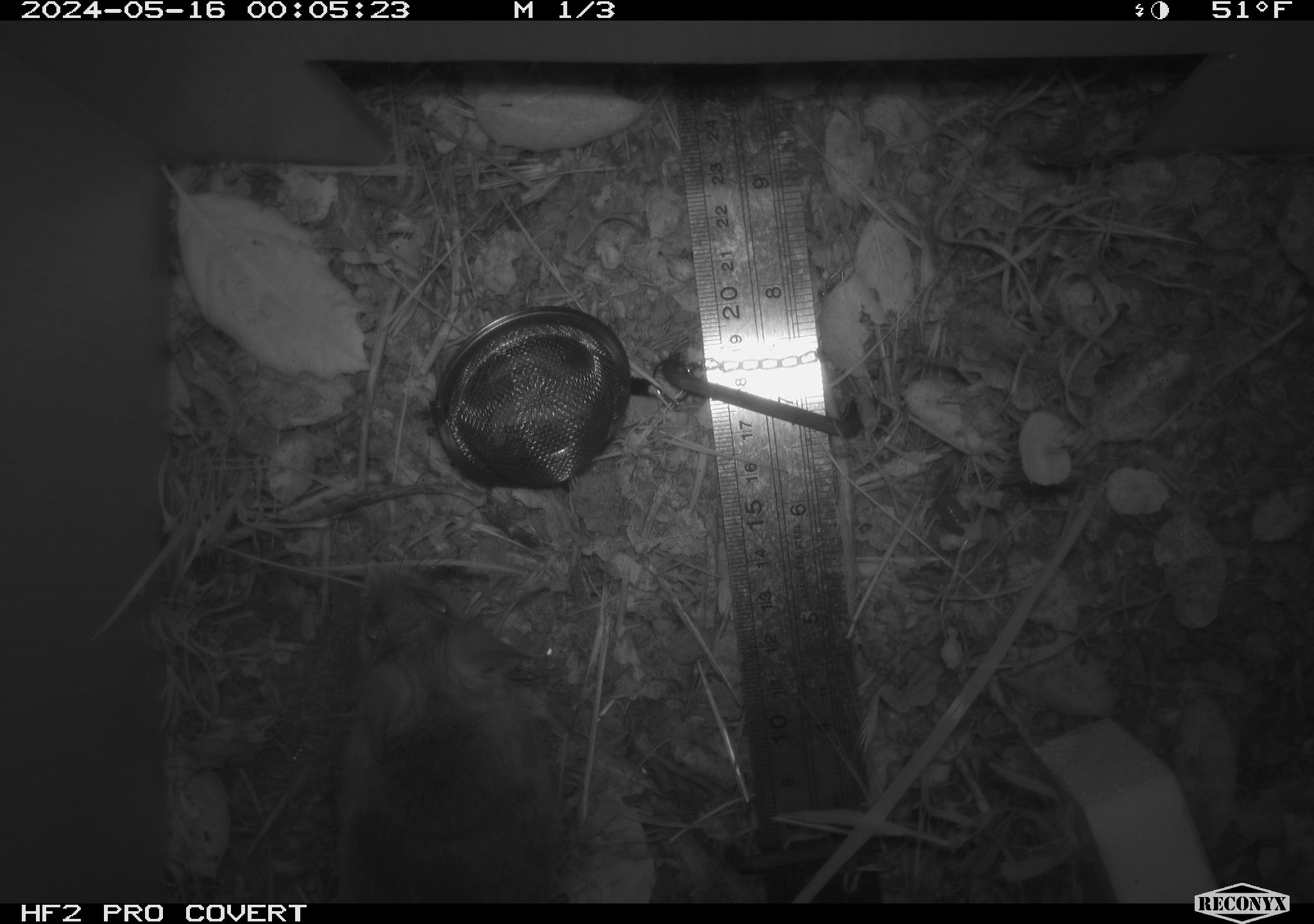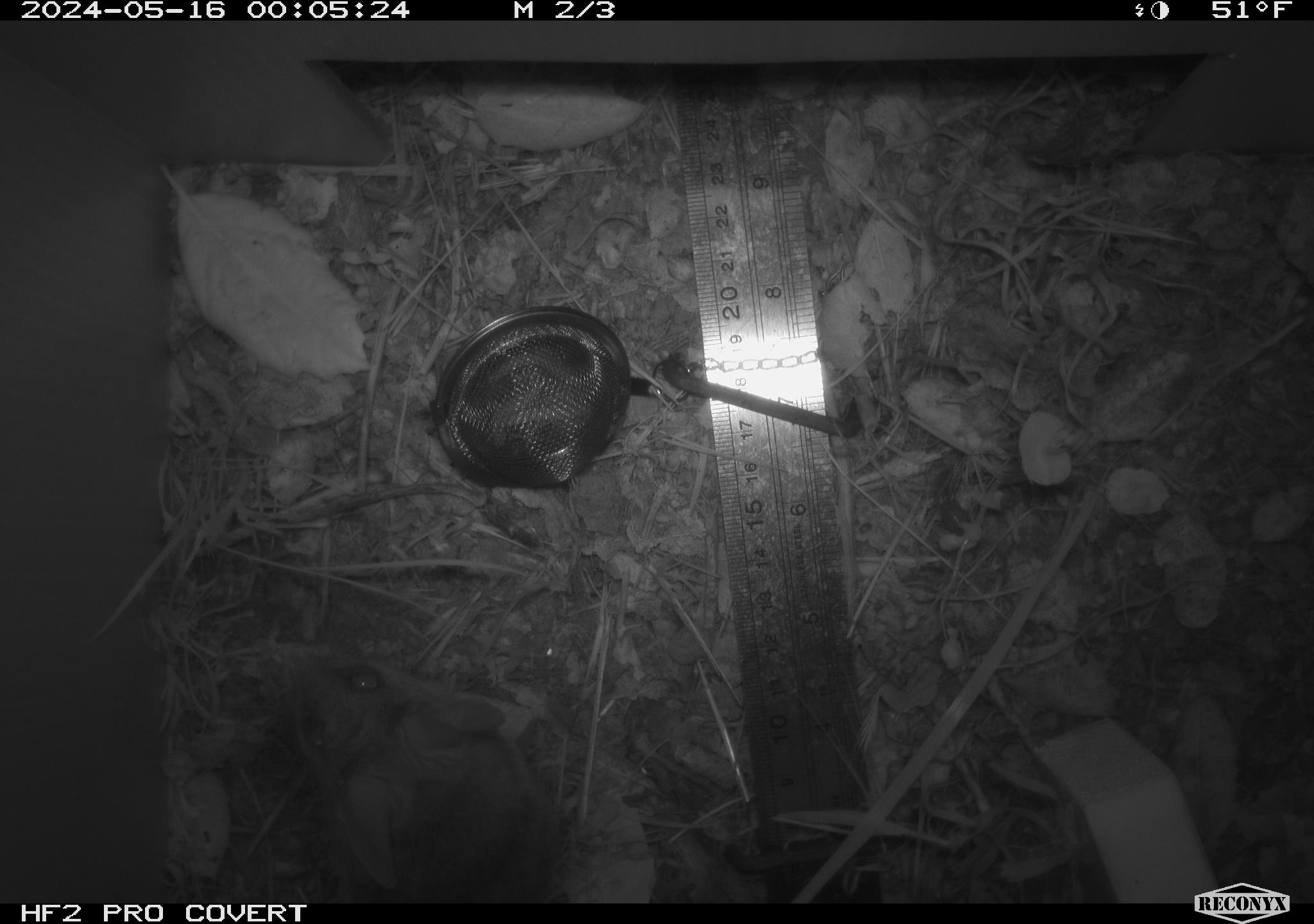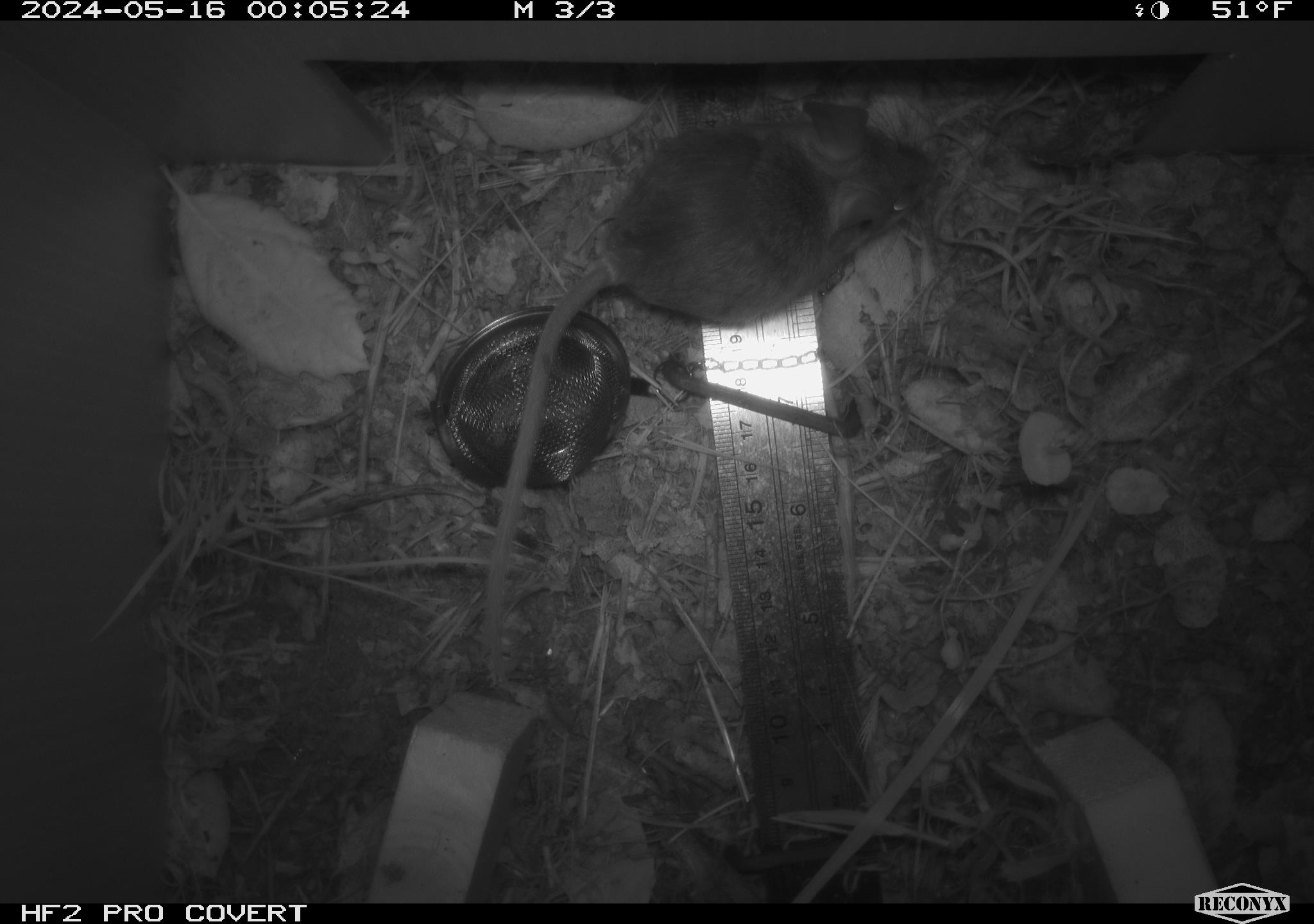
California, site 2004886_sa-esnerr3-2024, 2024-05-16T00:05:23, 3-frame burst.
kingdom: Animalia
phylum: Chordata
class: Mammalia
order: Rodentia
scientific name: Rodentia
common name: rodent